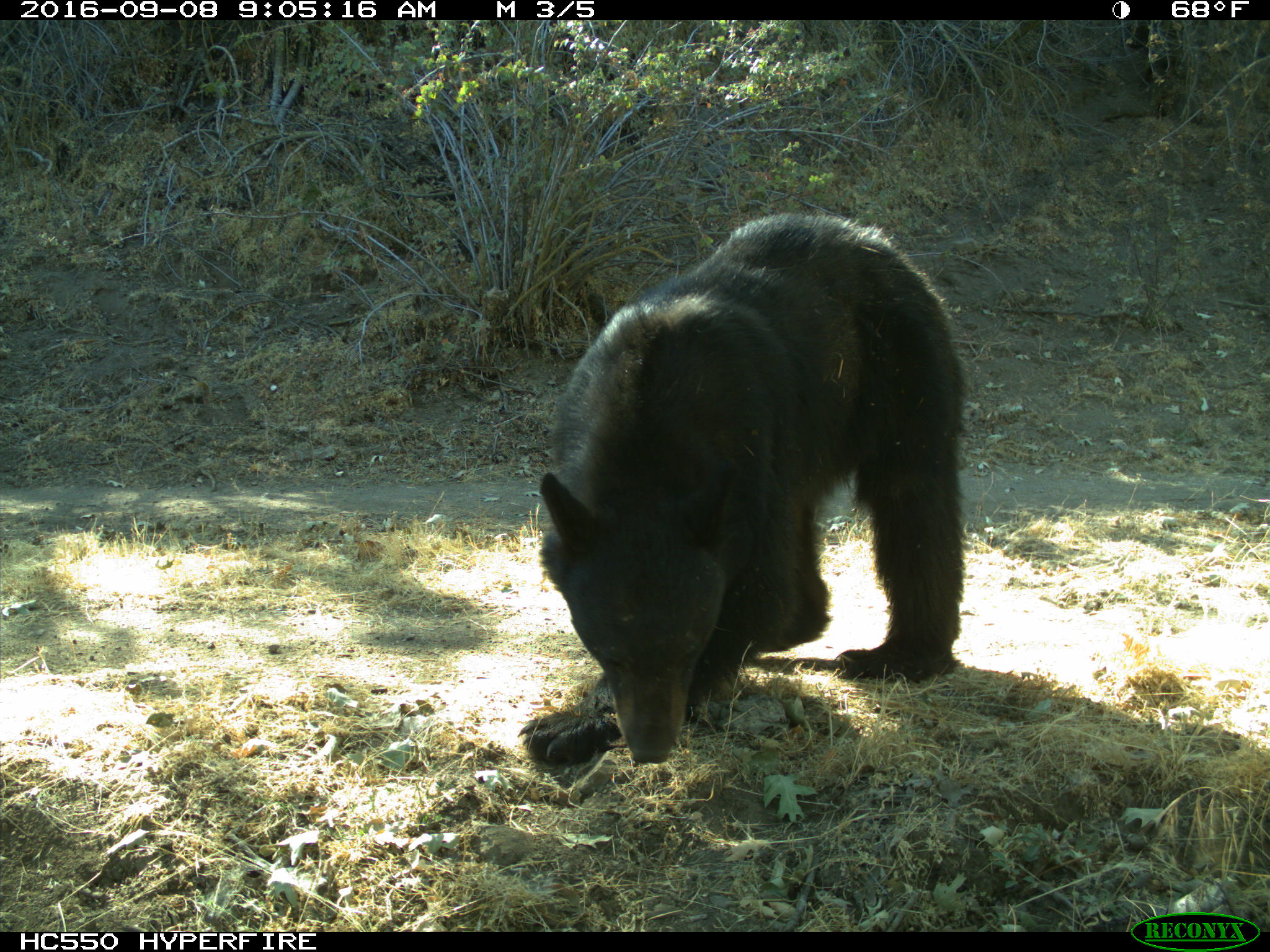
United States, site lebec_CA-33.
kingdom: Animalia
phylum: Chordata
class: Mammalia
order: Carnivora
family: Ursidae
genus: Ursus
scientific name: Ursus americanus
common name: american black bear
Ursus americanus (american black bear).